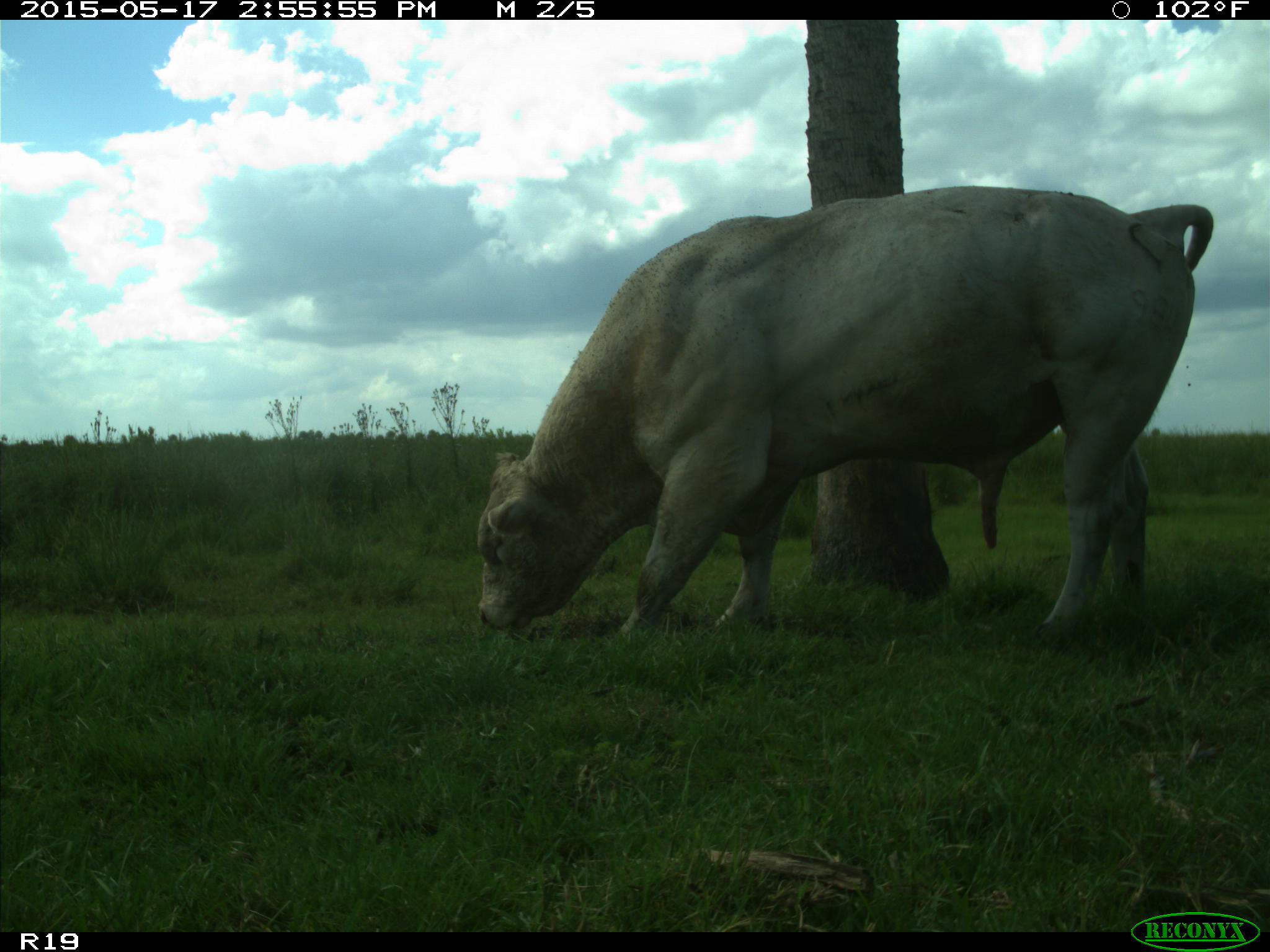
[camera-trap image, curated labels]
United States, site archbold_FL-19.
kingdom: Animalia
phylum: Chordata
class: Mammalia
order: Artiodactyla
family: Bovidae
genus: Bos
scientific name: Bos taurus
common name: domestic cow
Bos taurus (domestic cow).